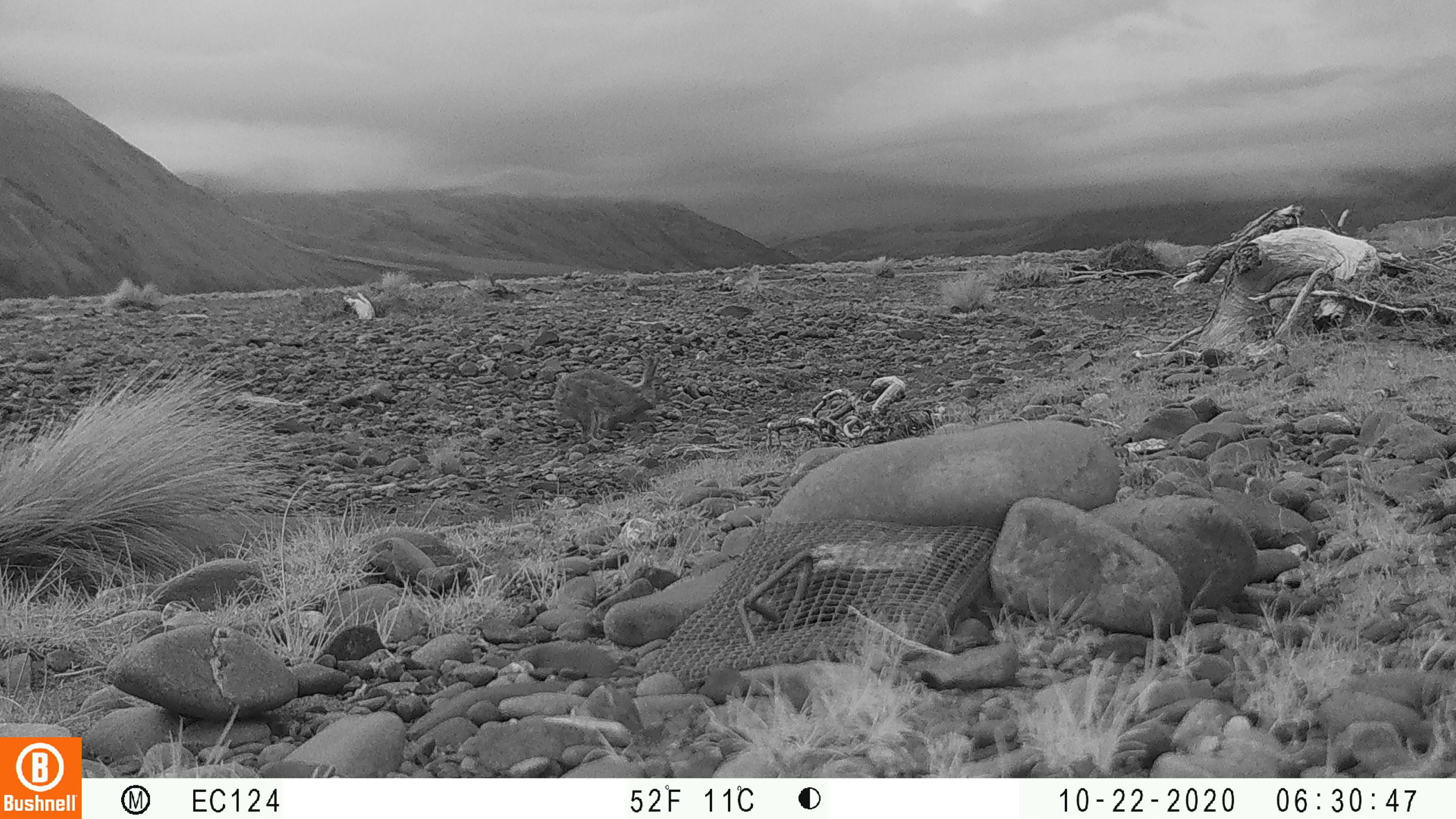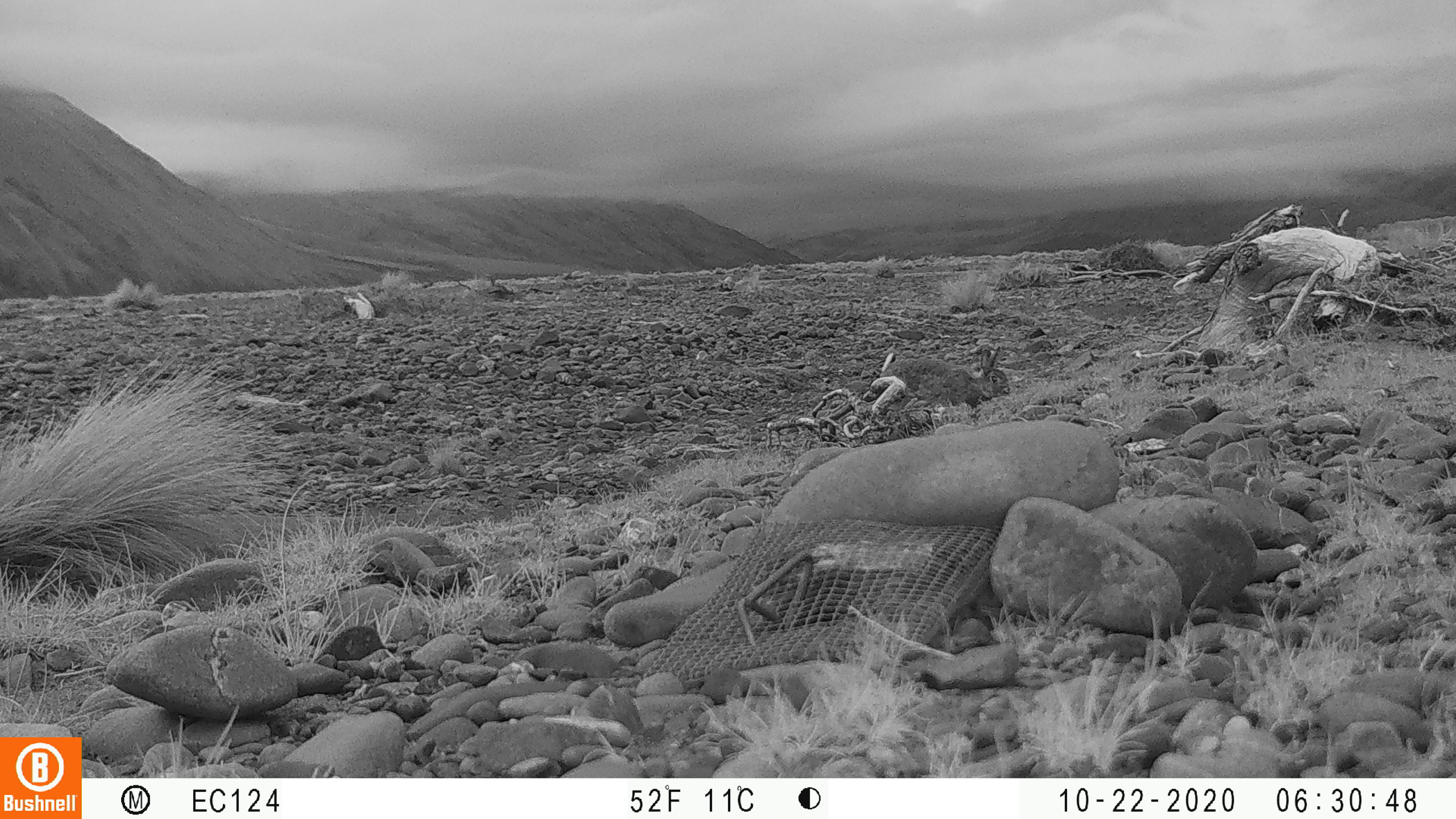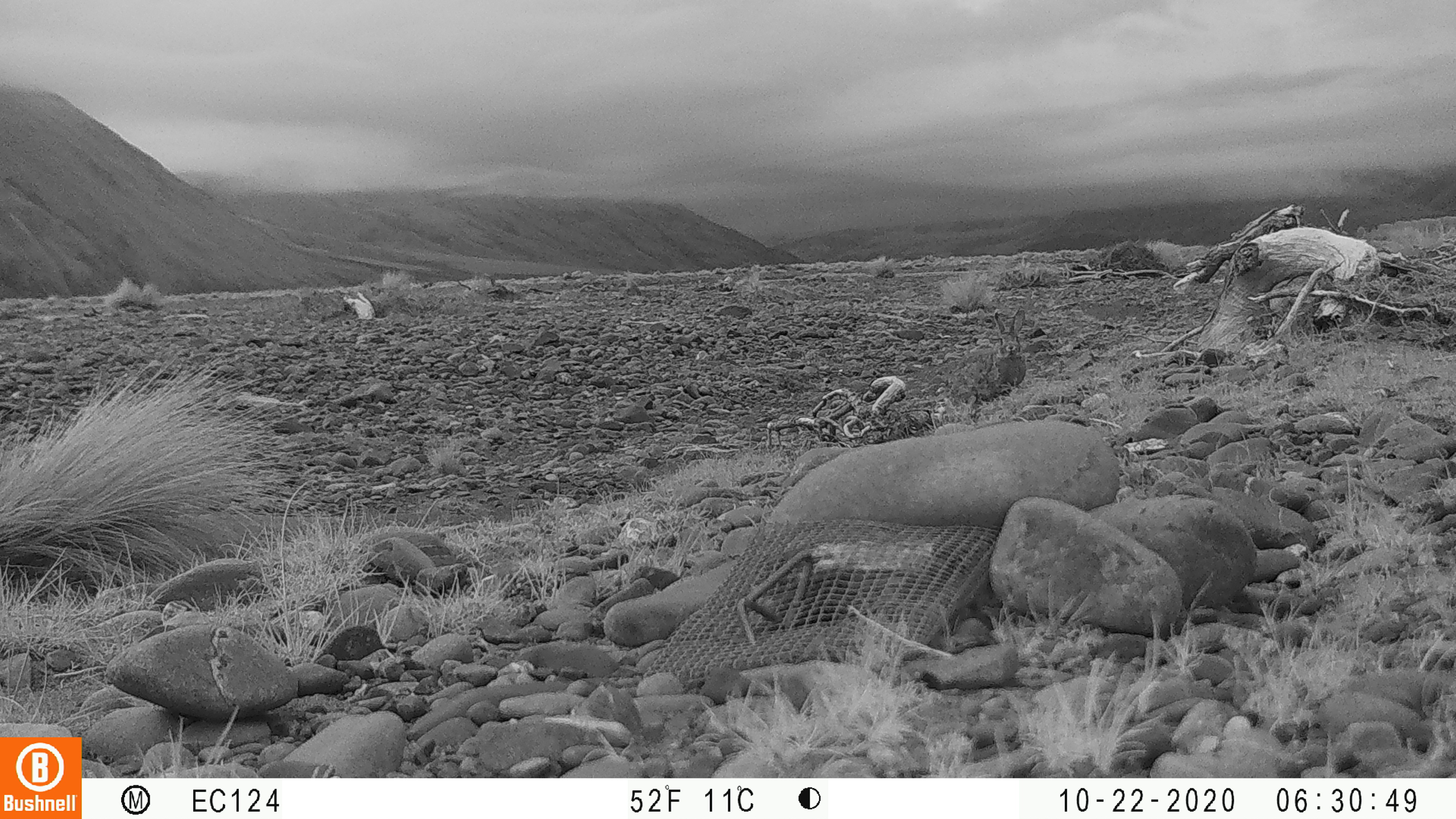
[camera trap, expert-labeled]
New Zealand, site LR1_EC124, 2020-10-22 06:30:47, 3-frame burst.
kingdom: Animalia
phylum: Chordata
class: Mammalia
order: Lagomorpha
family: Leporidae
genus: Oryctolagus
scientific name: Oryctolagus cuniculus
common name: european rabbit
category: rabbit